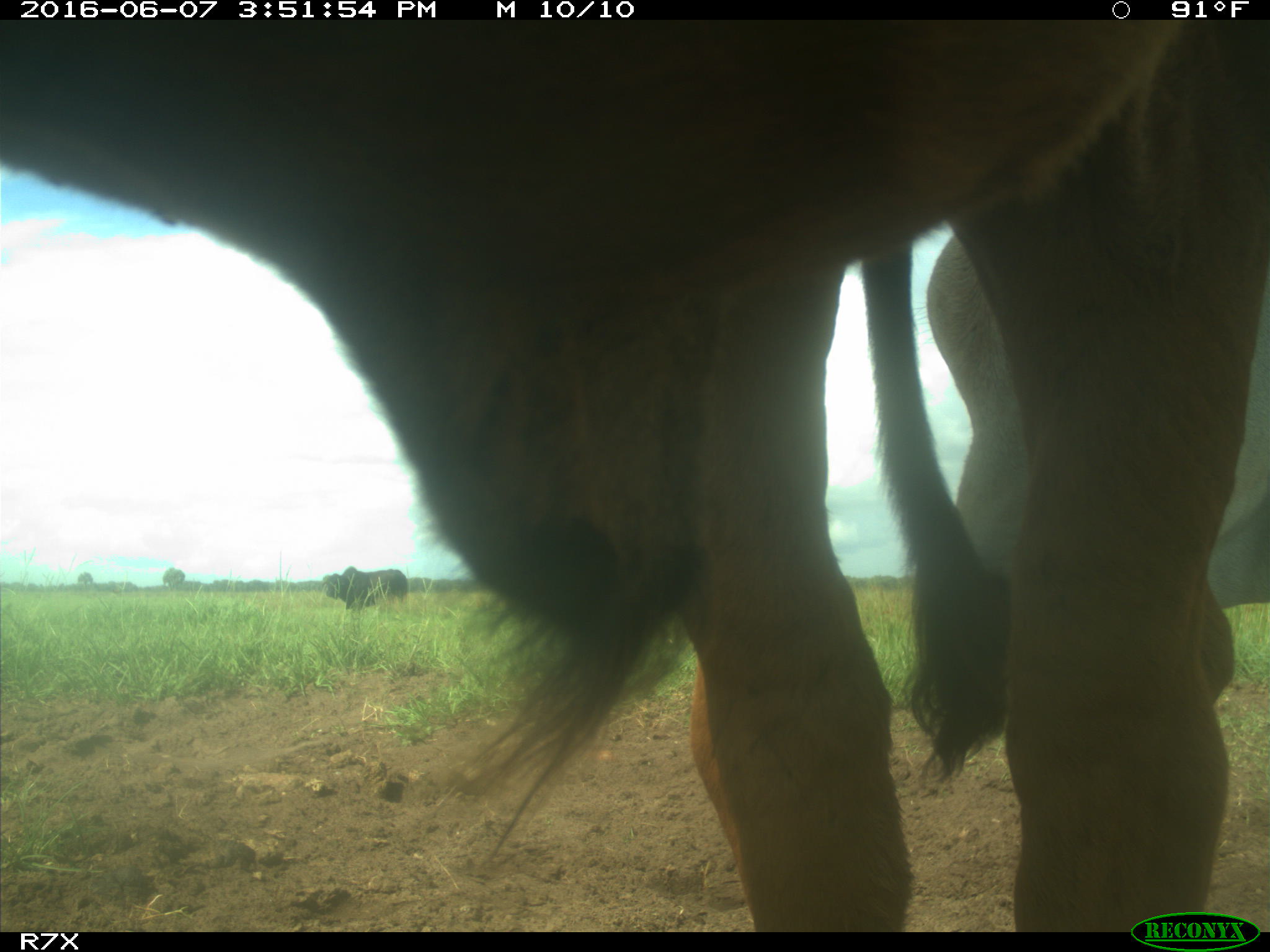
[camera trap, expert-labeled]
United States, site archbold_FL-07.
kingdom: Animalia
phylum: Chordata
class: Mammalia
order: Artiodactyla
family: Bovidae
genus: Bos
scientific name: Bos taurus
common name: domestic cow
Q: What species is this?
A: Bos taurus (domestic cow).